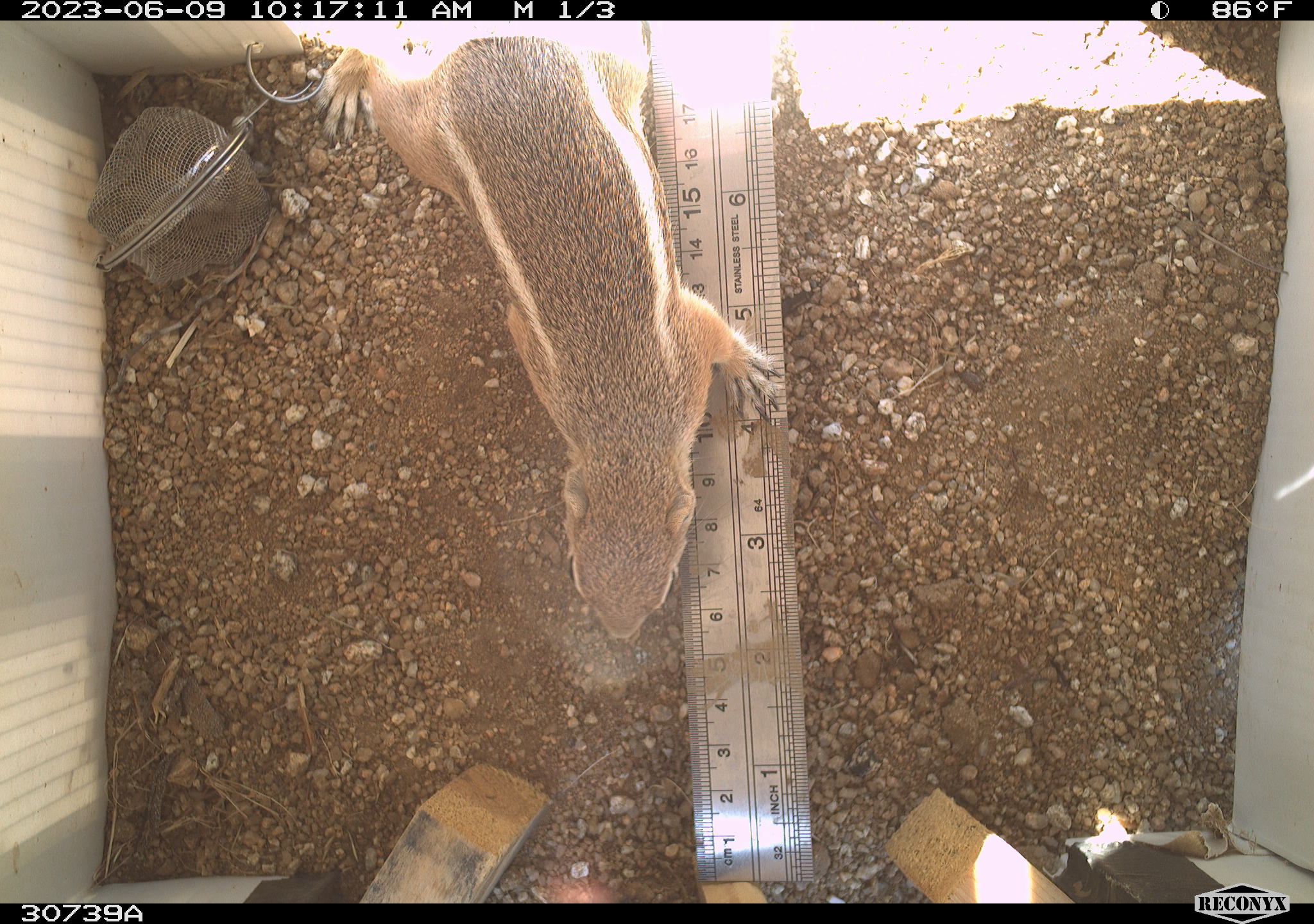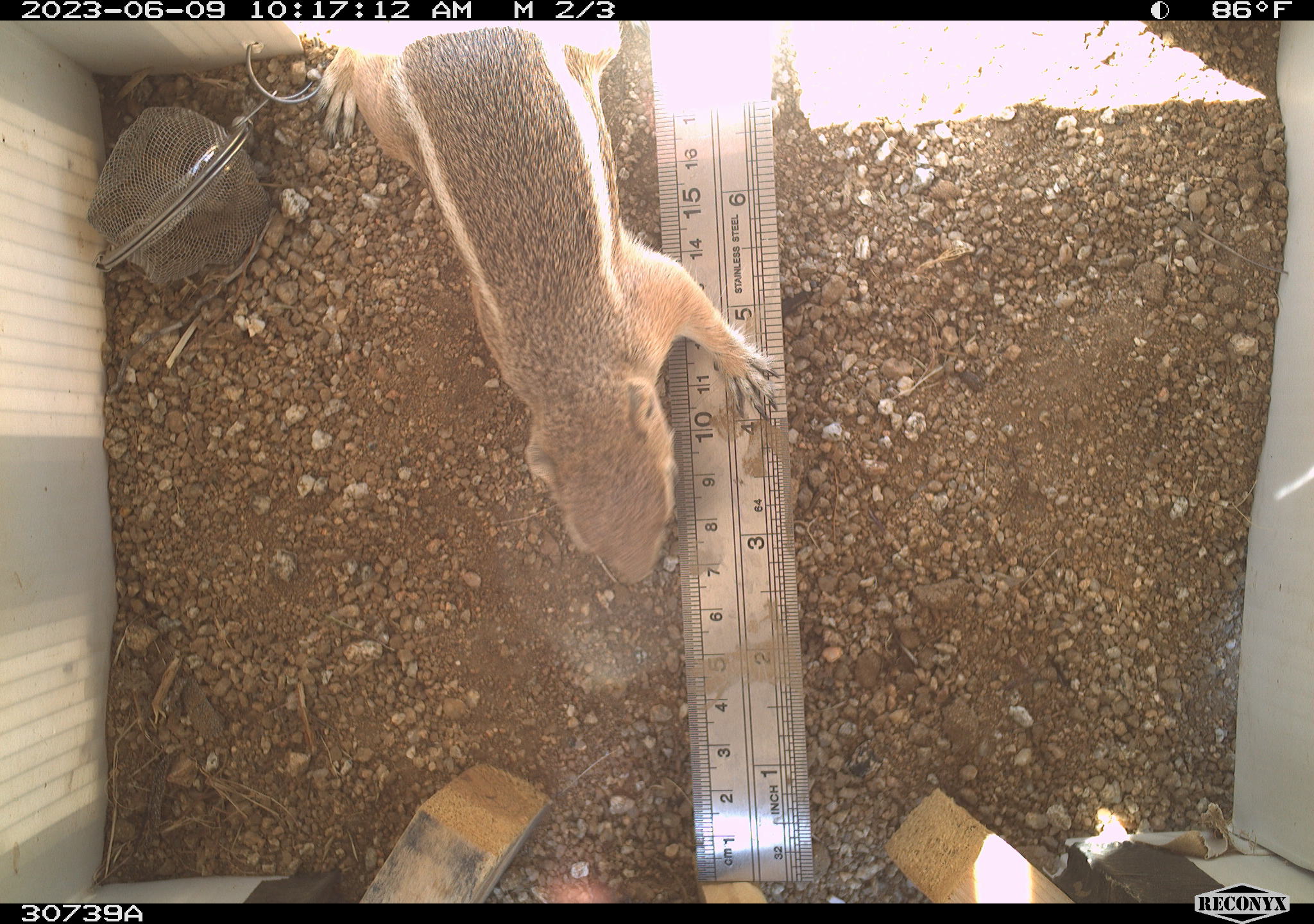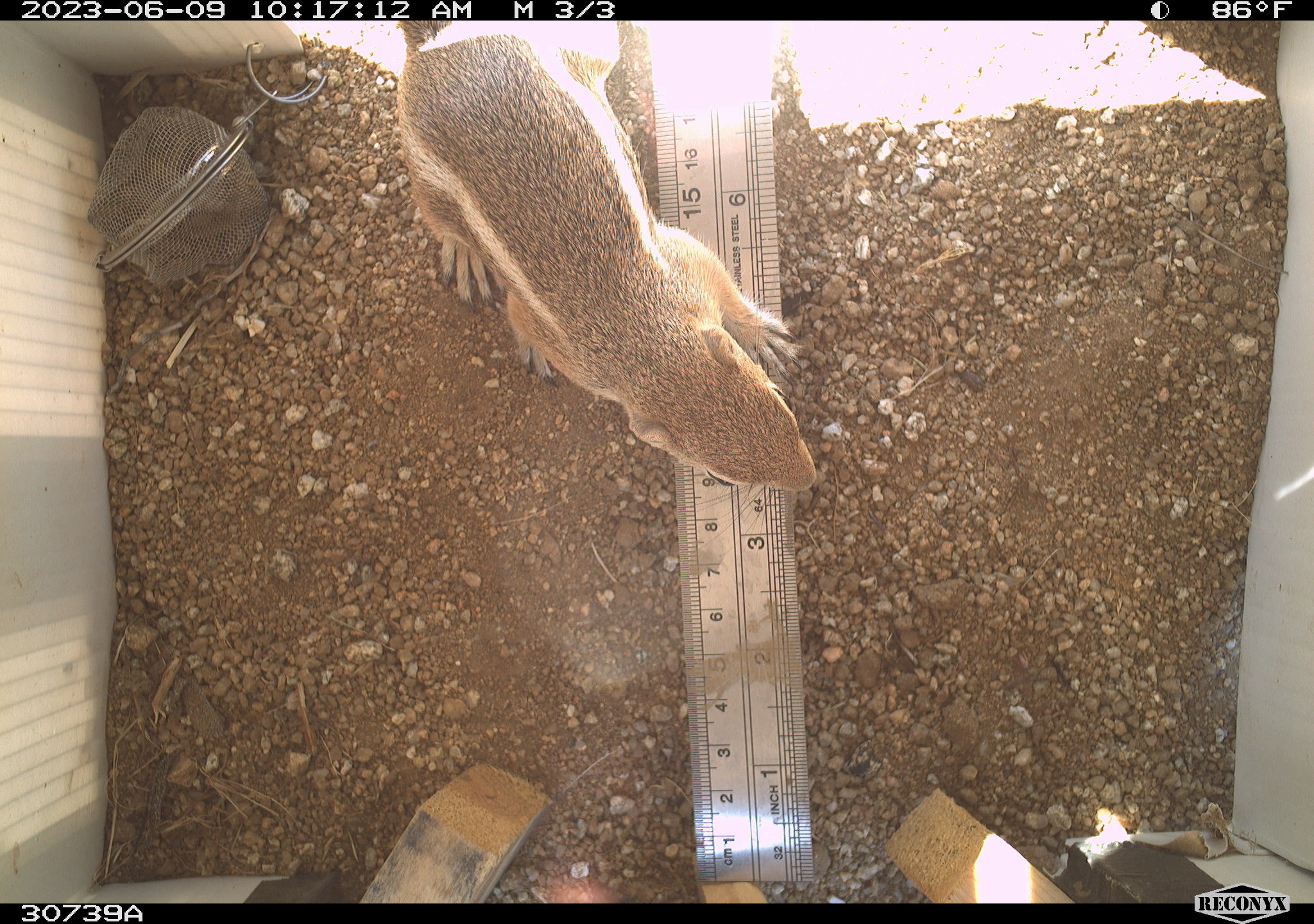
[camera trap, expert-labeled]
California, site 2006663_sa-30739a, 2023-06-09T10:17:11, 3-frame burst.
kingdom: Animalia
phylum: Chordata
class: Mammalia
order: Rodentia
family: Sciuridae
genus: Ammospermophilus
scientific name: Ammospermophilus leucurus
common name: white-tailed antelope squirrel